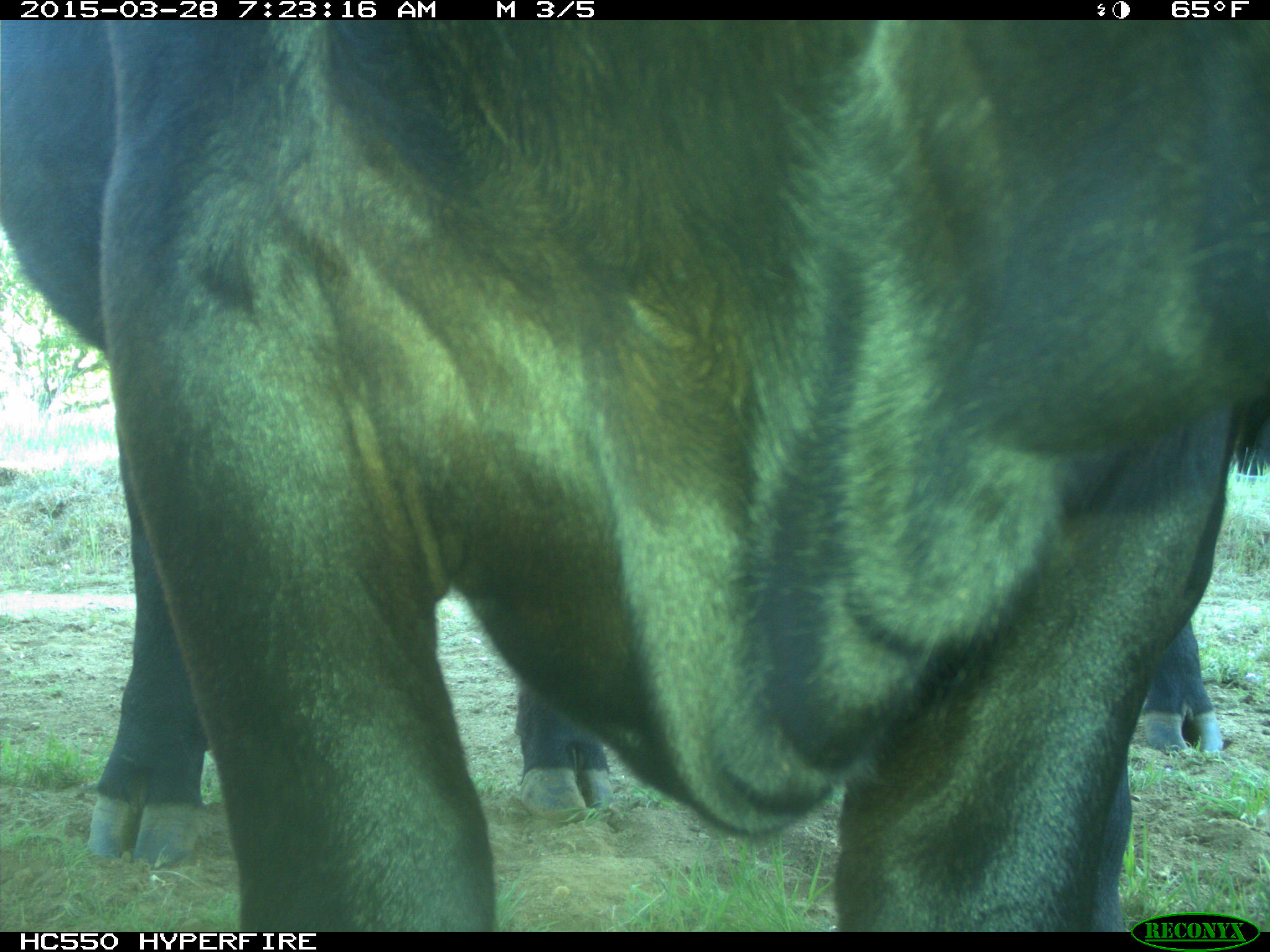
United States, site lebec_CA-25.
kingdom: Animalia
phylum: Chordata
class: Mammalia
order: Artiodactyla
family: Bovidae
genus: Bos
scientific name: Bos taurus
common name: domestic cow